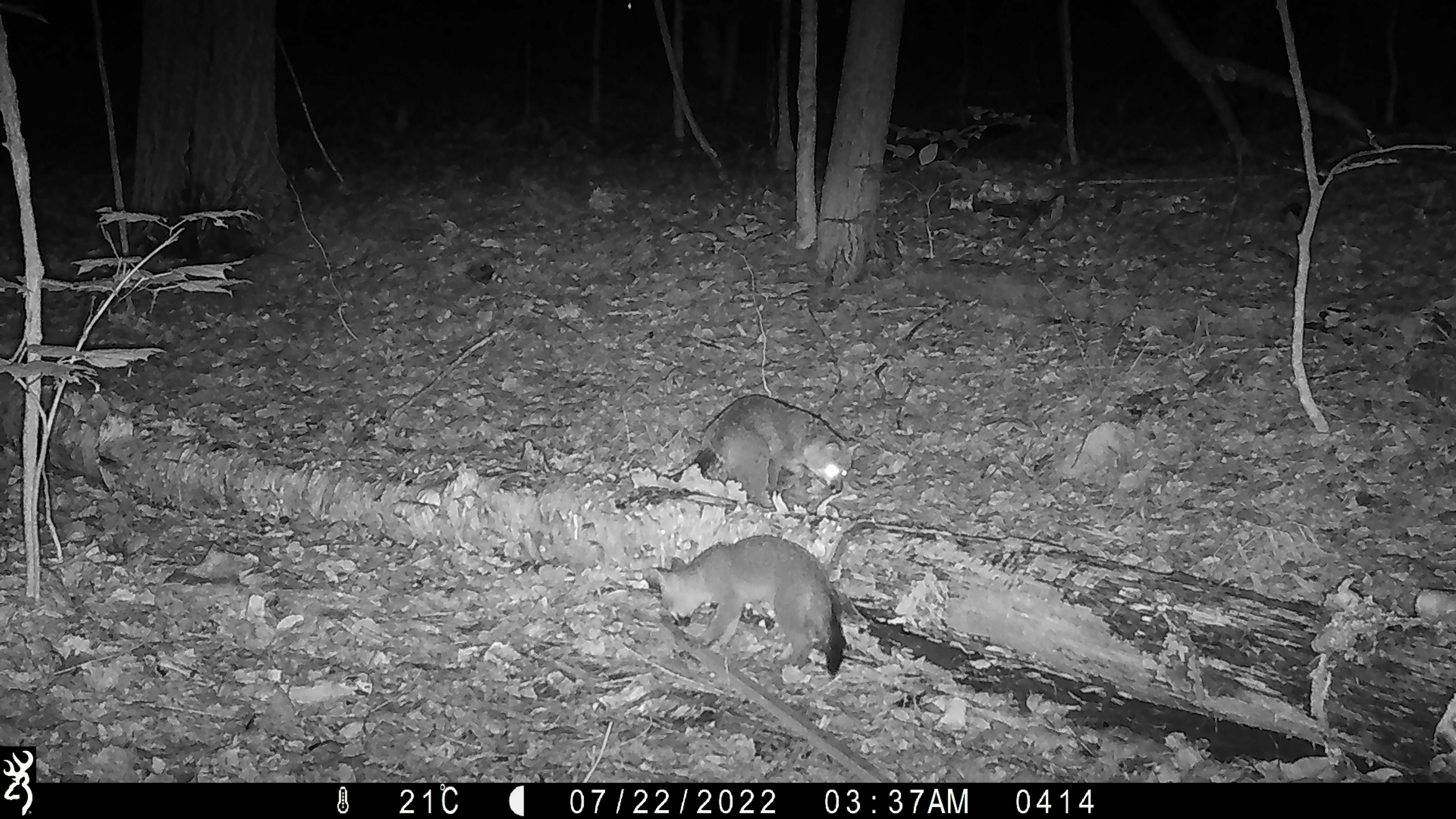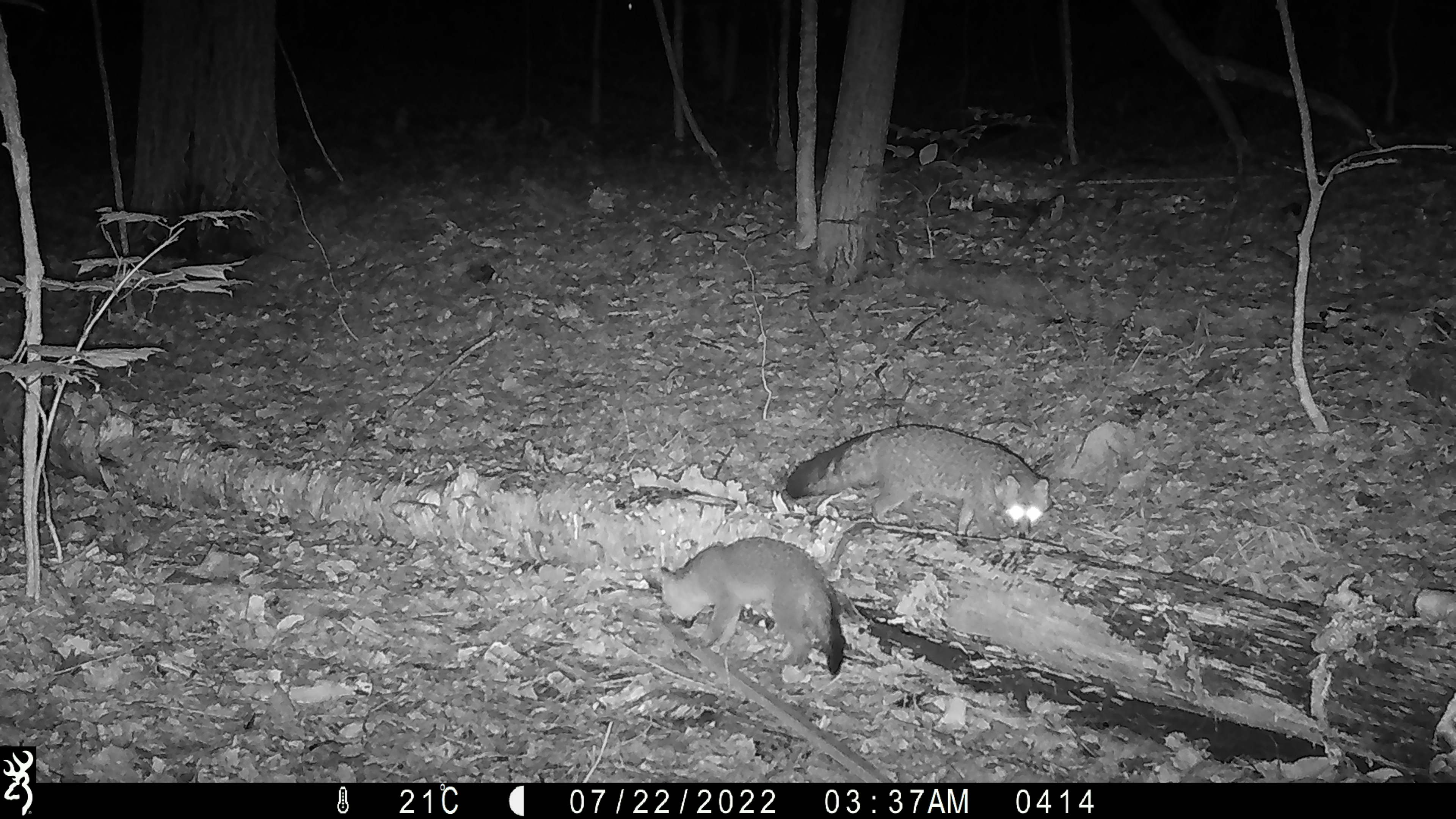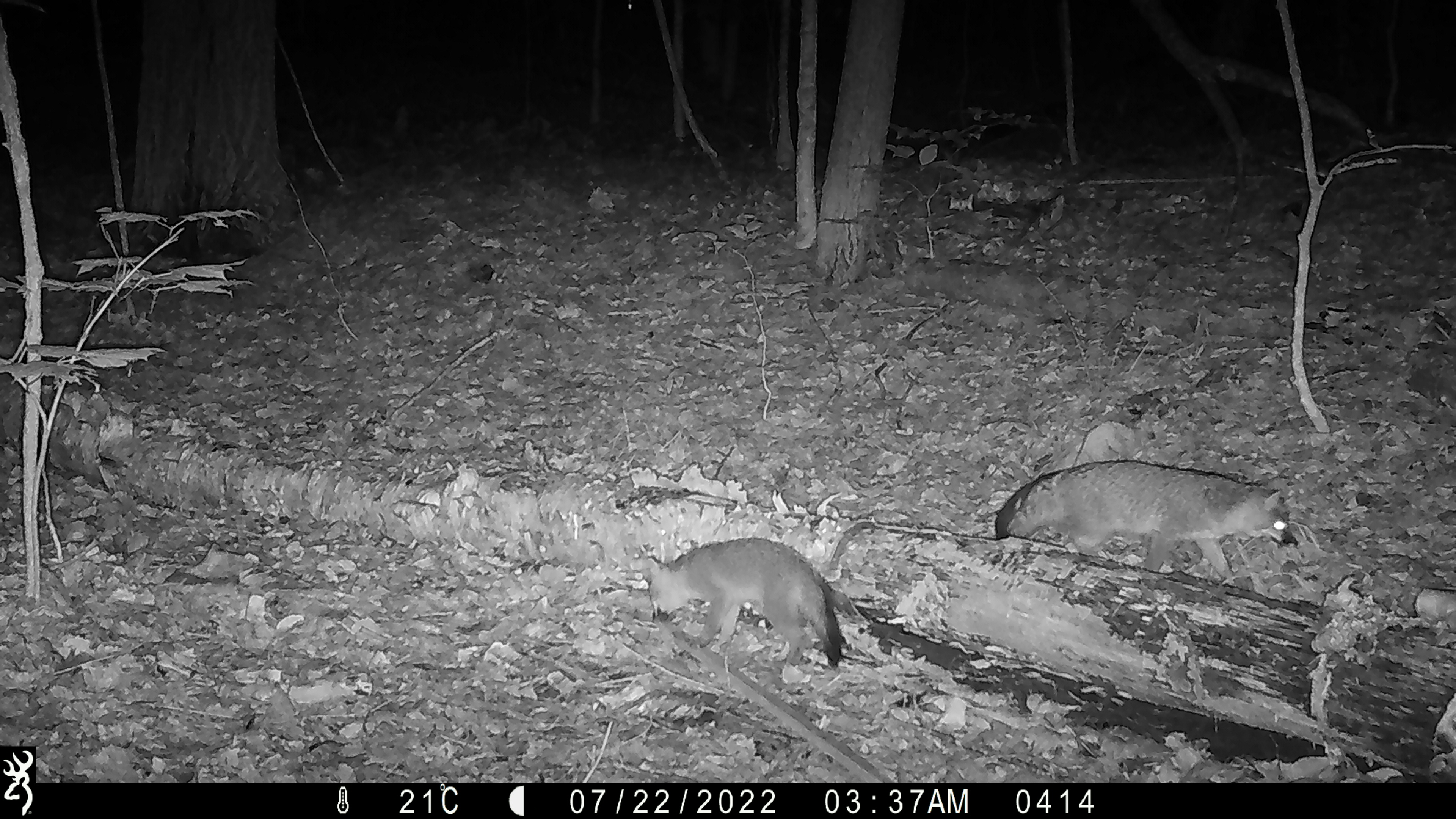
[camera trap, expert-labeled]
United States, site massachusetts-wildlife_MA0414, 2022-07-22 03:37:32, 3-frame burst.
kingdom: Animalia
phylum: Chordata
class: Mammalia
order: Carnivora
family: Canidae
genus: Urocyon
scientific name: Urocyon cinereoargenteus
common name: gray fox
Gray fox (Urocyon cinereoargenteus).